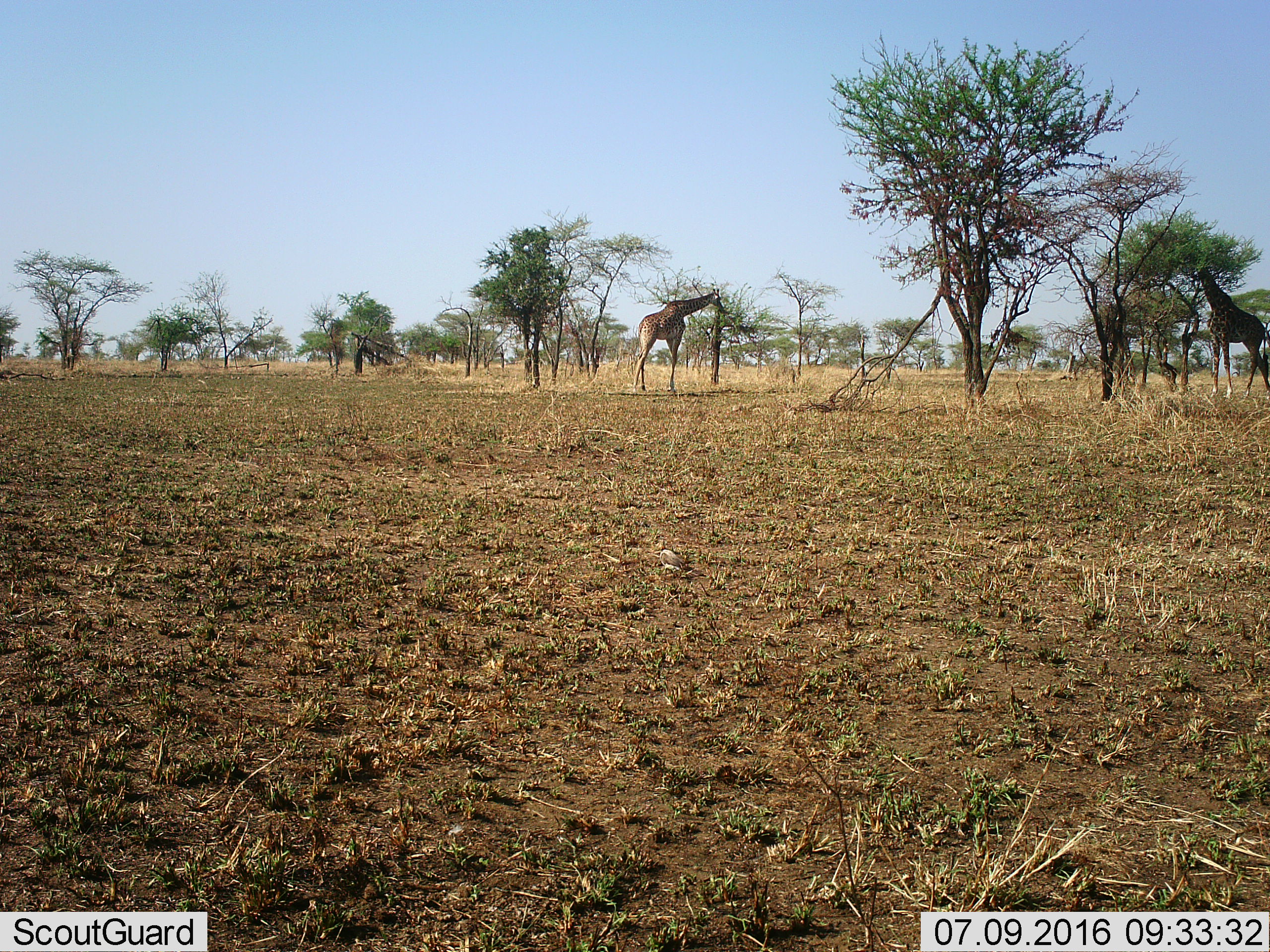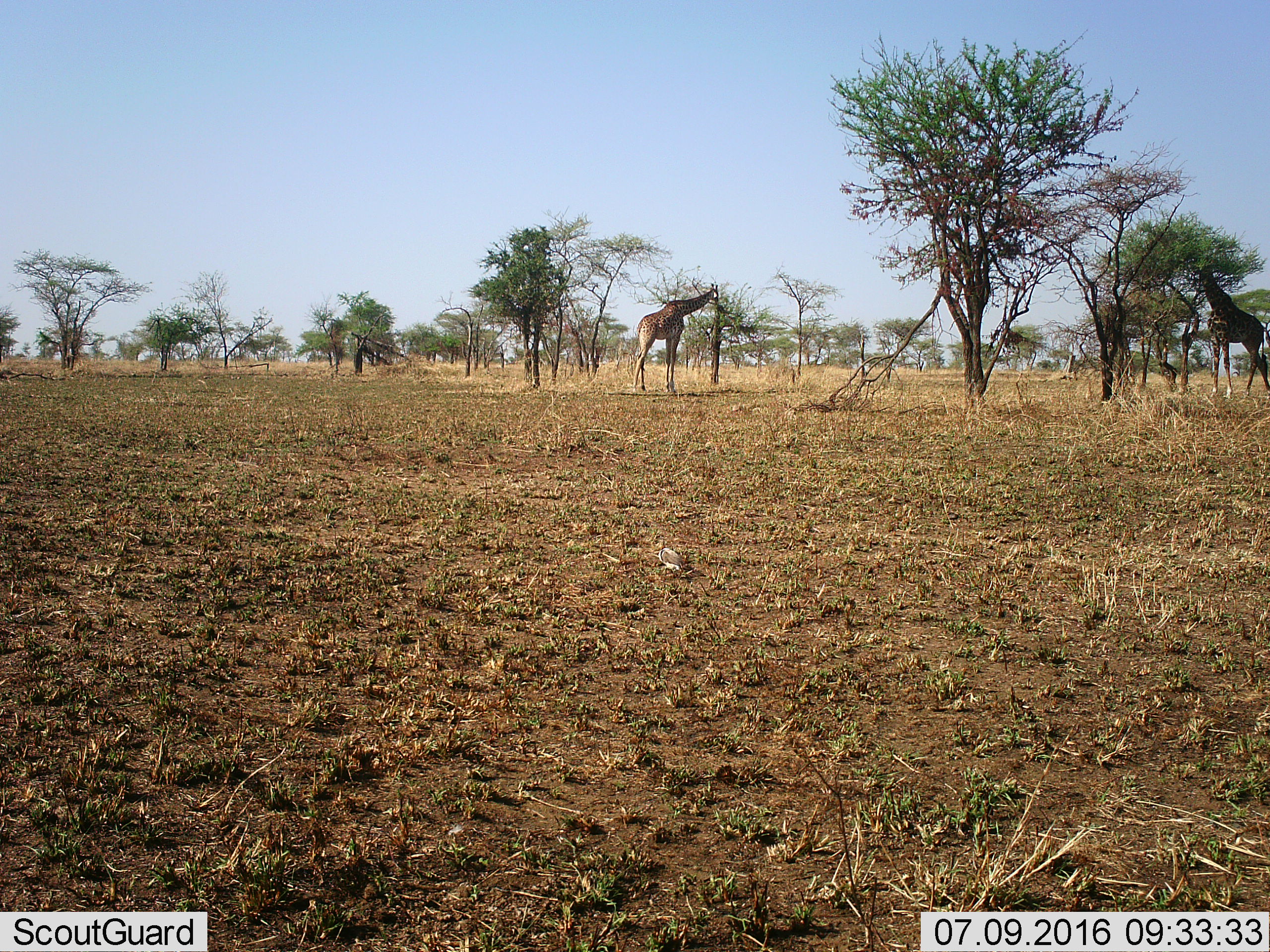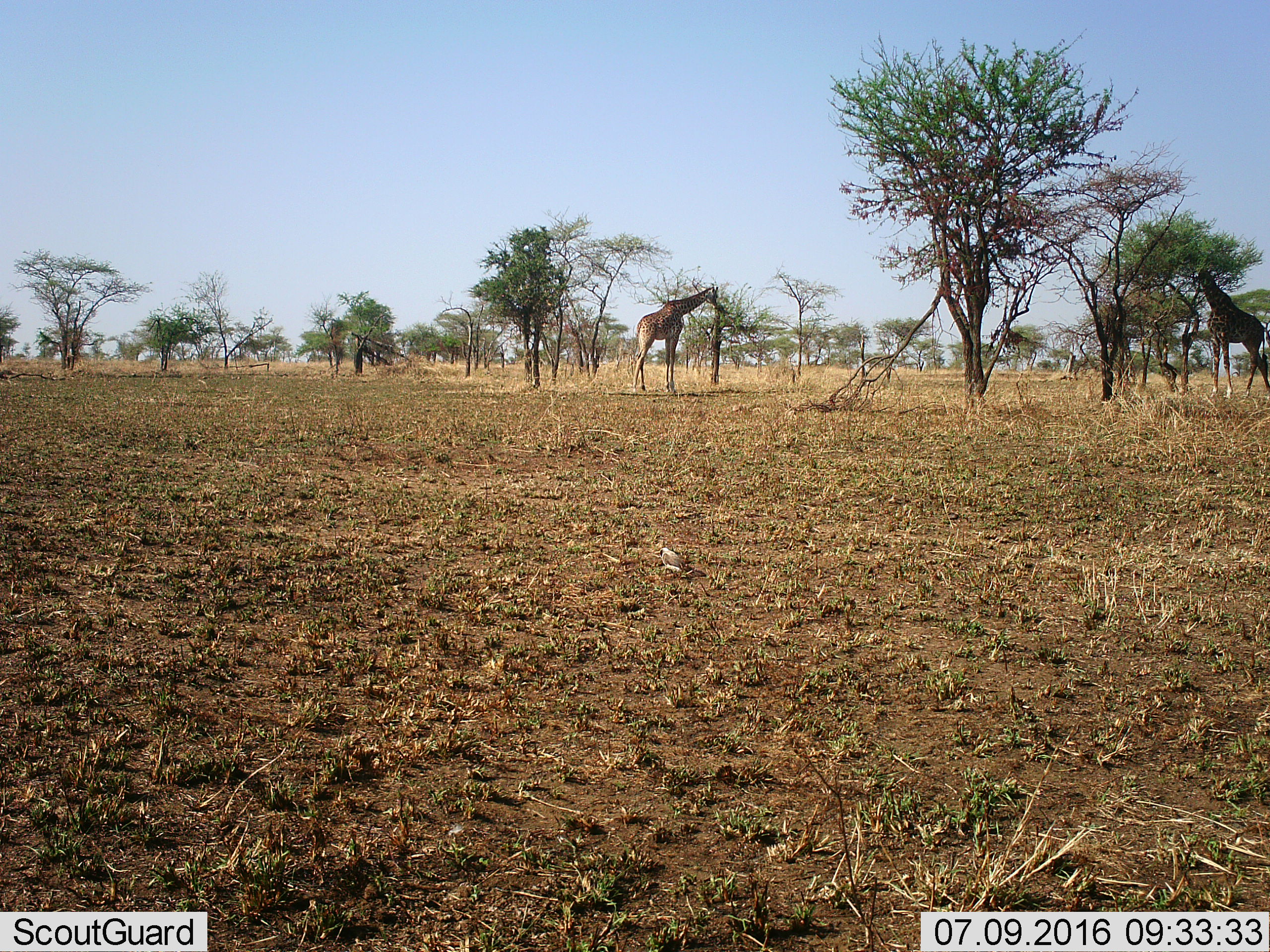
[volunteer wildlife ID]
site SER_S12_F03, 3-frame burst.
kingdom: Animalia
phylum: Chordata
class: Mammalia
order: Artiodactyla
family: Giraffidae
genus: Giraffa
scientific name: Giraffa camelopardalis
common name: giraffe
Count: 2.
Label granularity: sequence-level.